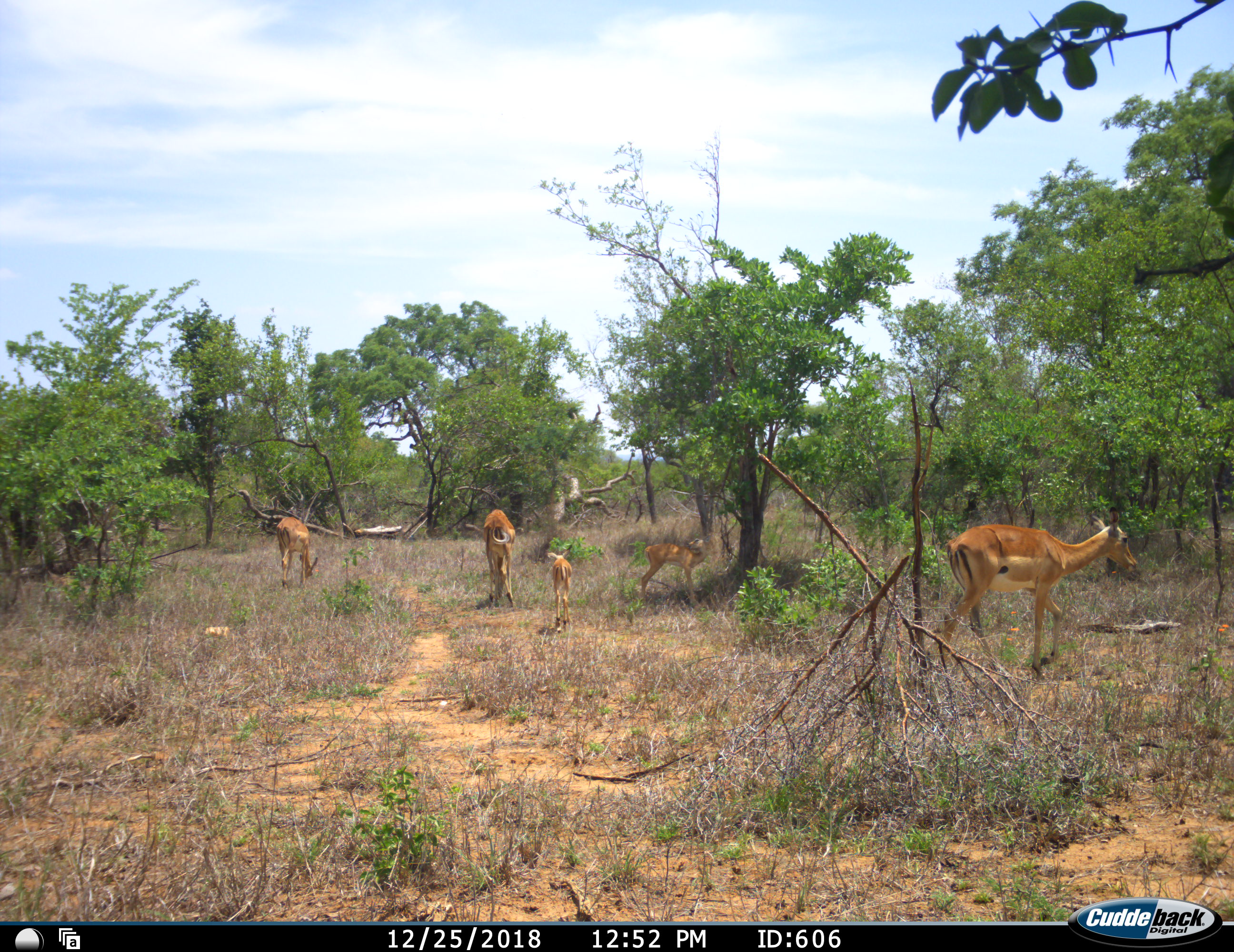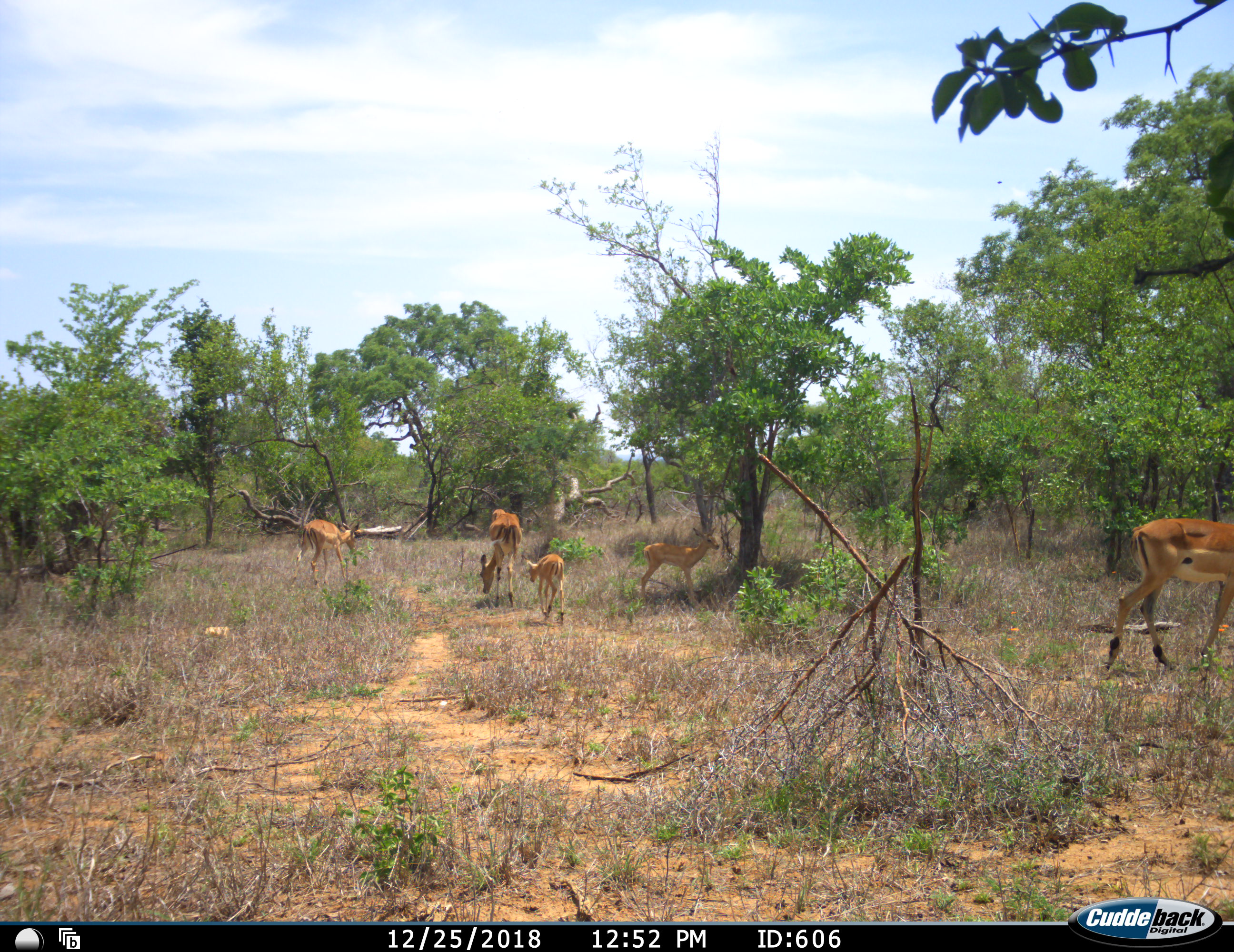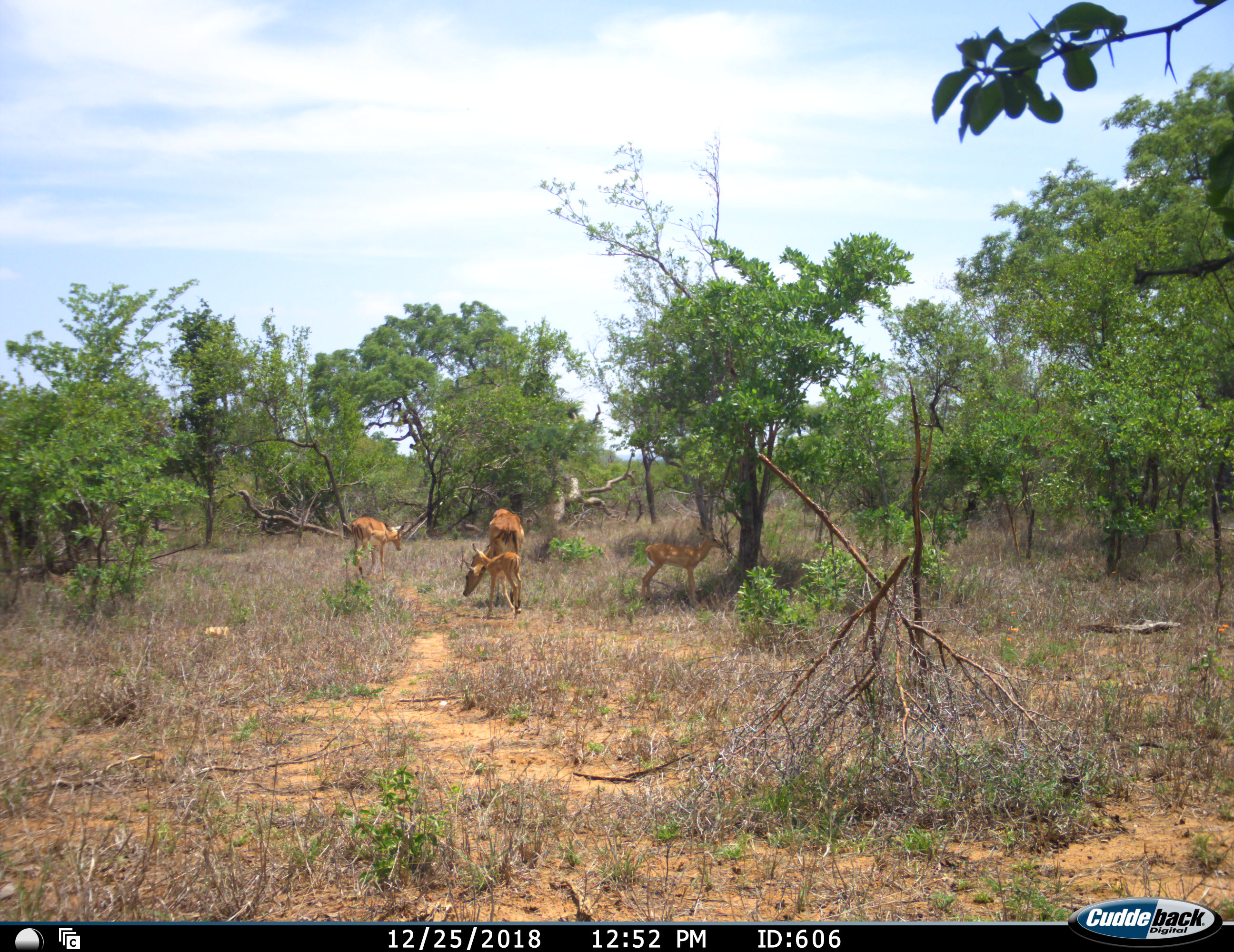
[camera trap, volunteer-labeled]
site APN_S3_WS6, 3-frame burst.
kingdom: Animalia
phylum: Chordata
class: Mammalia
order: Artiodactyla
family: Bovidae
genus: Aepyceros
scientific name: Aepyceros melampus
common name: impala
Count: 5.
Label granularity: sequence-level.